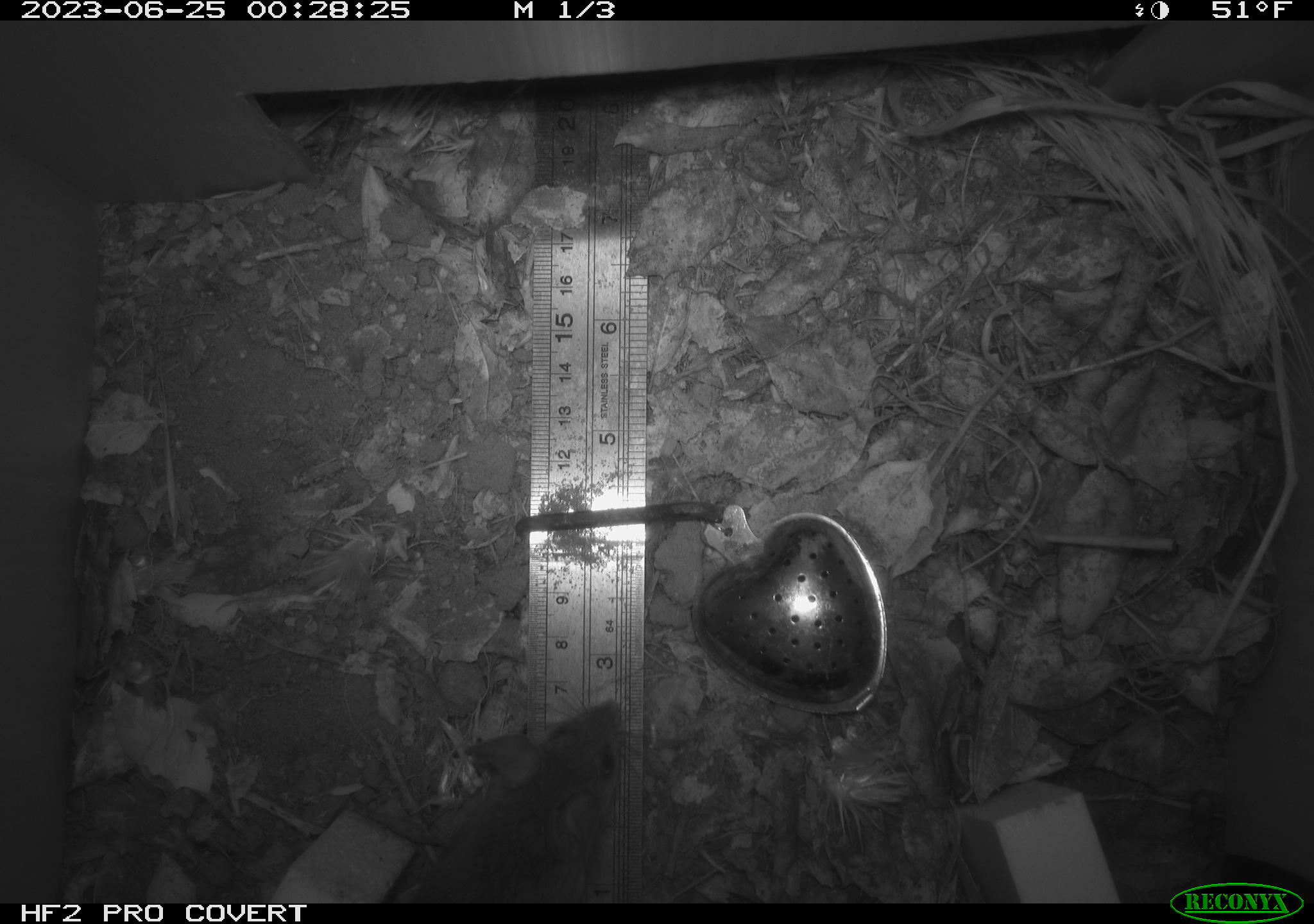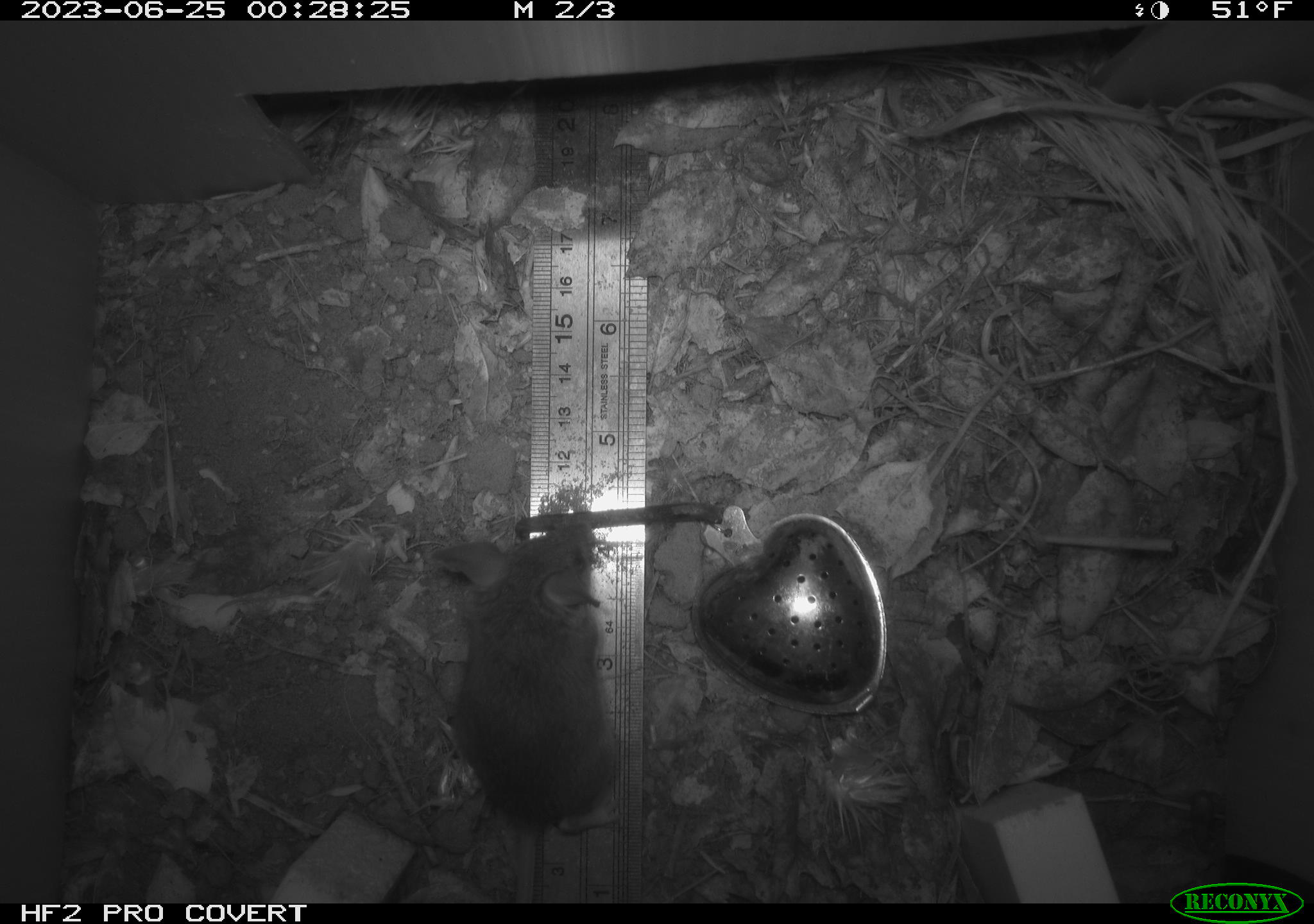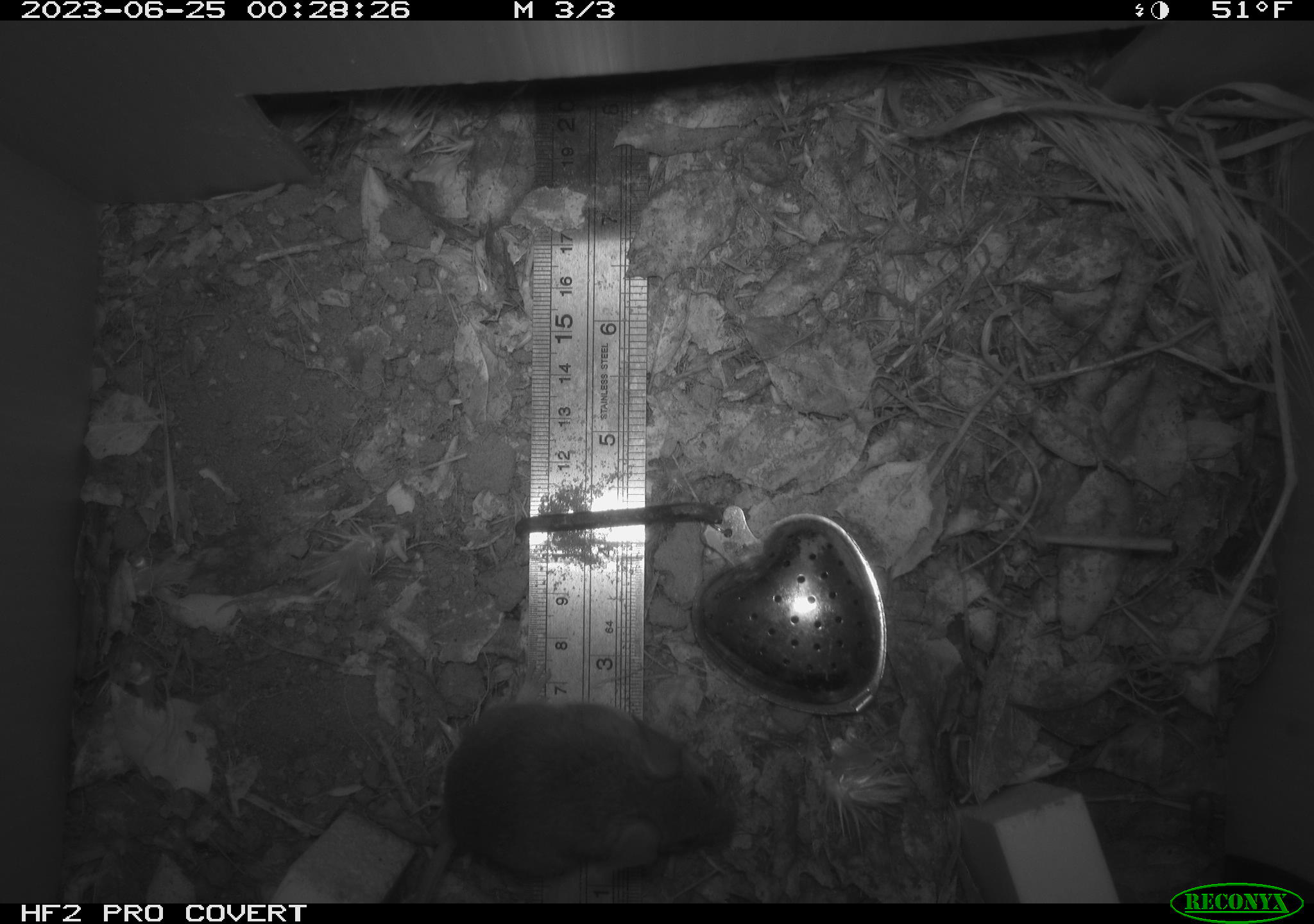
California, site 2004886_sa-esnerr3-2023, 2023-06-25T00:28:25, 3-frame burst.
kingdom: Animalia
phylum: Chordata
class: Mammalia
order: Rodentia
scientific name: Rodentia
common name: mouse species